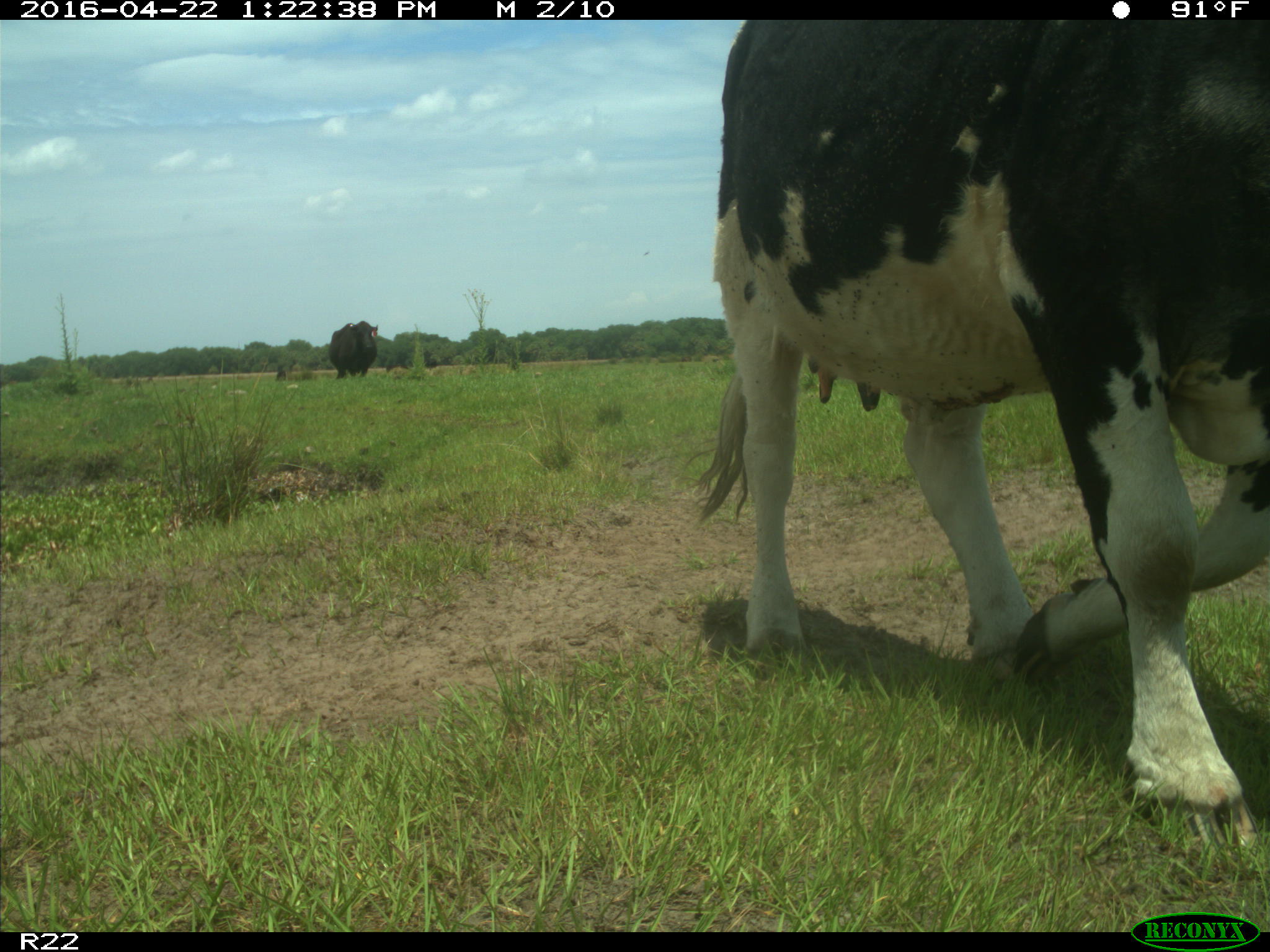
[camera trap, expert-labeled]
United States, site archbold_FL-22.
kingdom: Animalia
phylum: Chordata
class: Mammalia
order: Artiodactyla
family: Bovidae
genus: Bos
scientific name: Bos taurus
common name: domestic cow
Bos taurus (domestic cow).